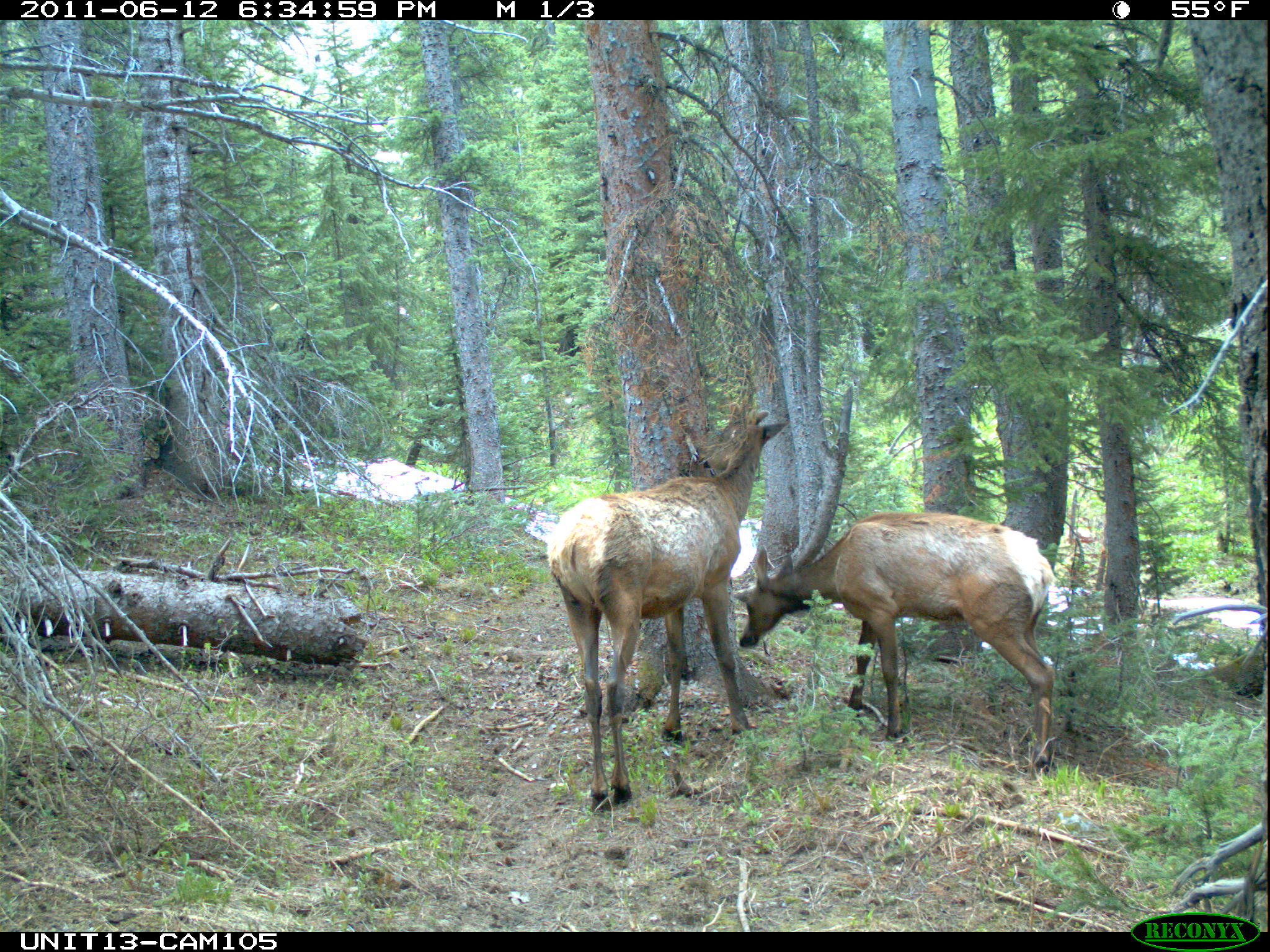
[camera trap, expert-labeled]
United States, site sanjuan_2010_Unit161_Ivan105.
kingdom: Animalia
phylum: Chordata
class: Mammalia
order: Artiodactyla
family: Cervidae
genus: Cervus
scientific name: Cervus elaphus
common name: red deer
Cervus elaphus (red deer).